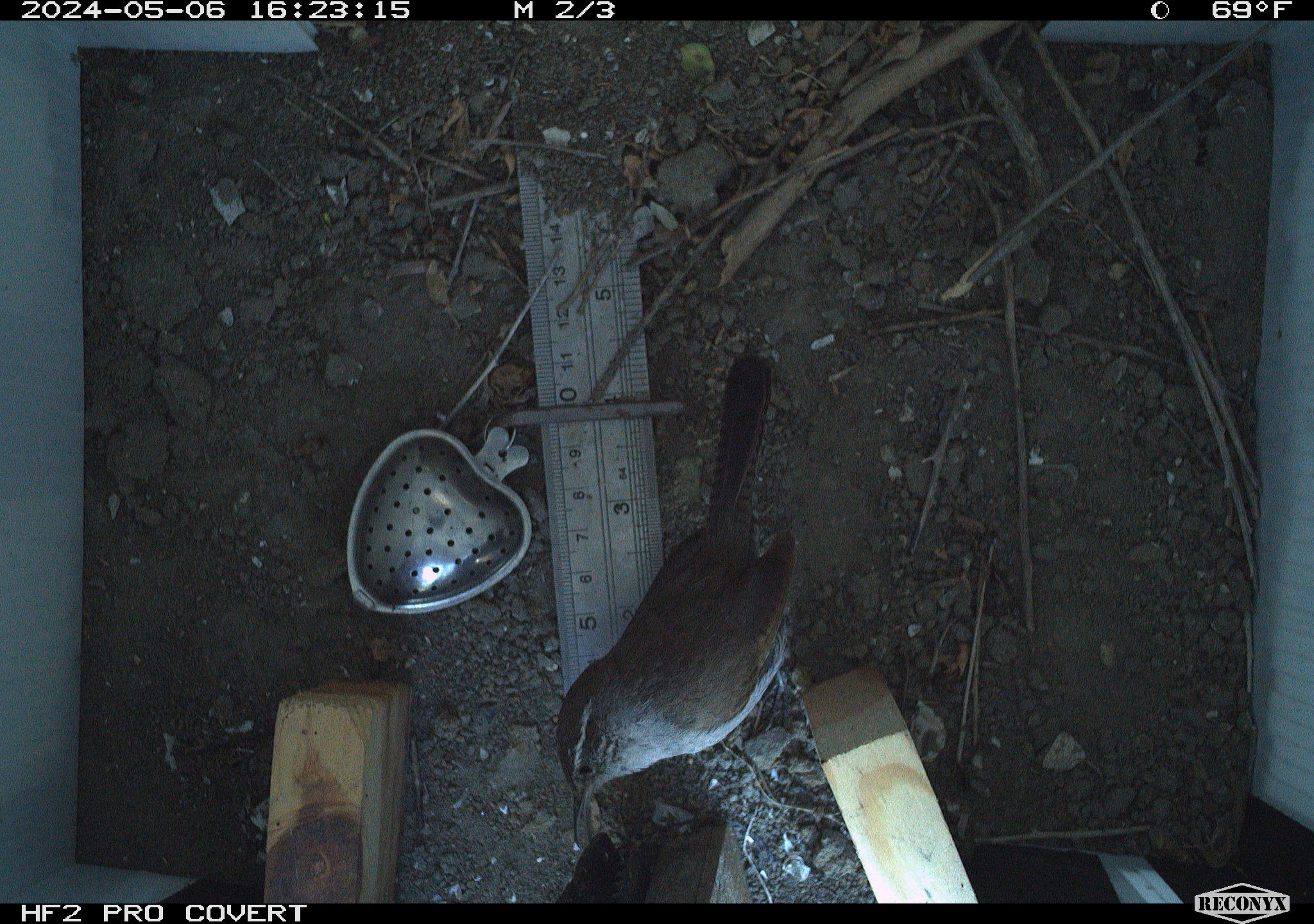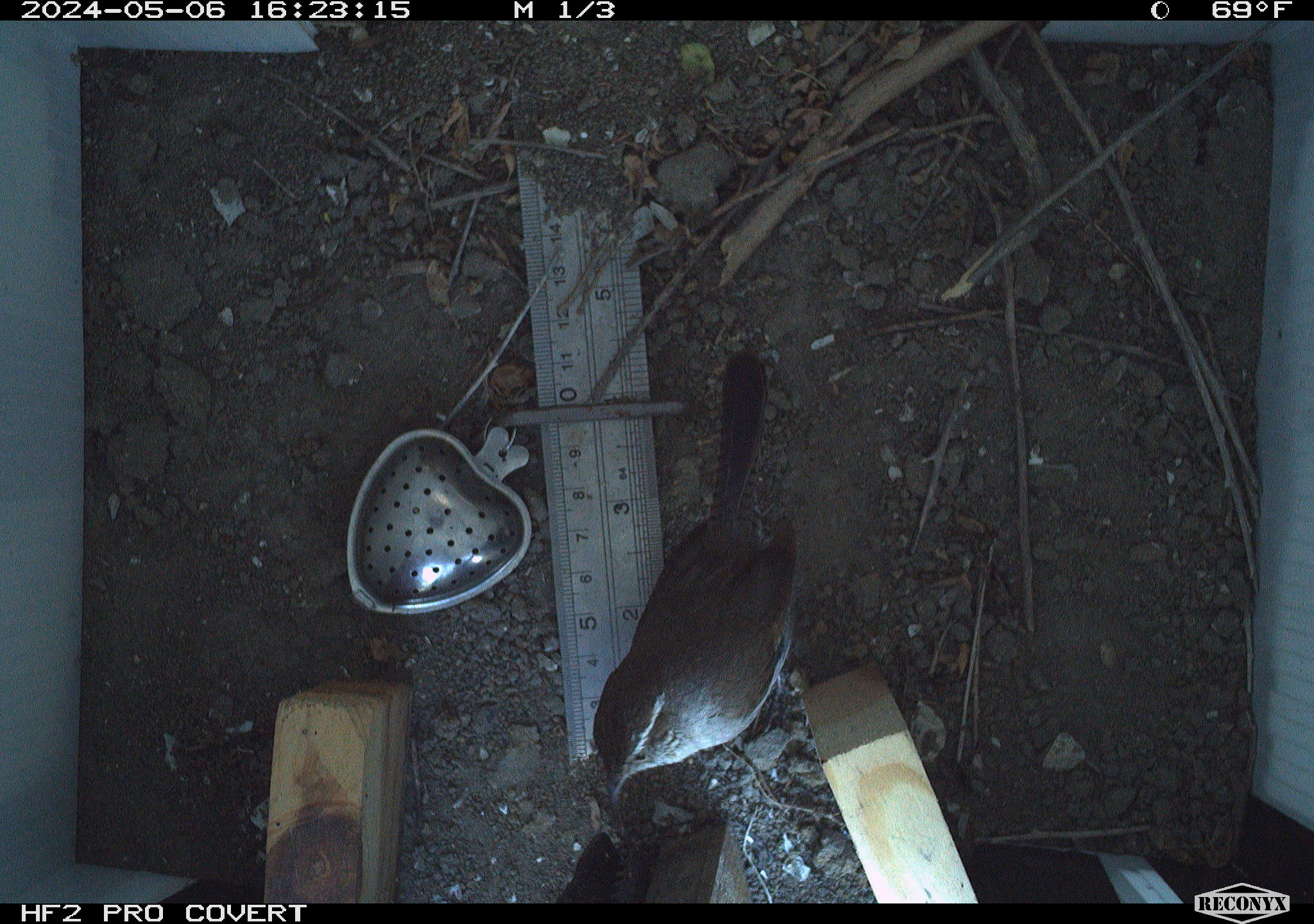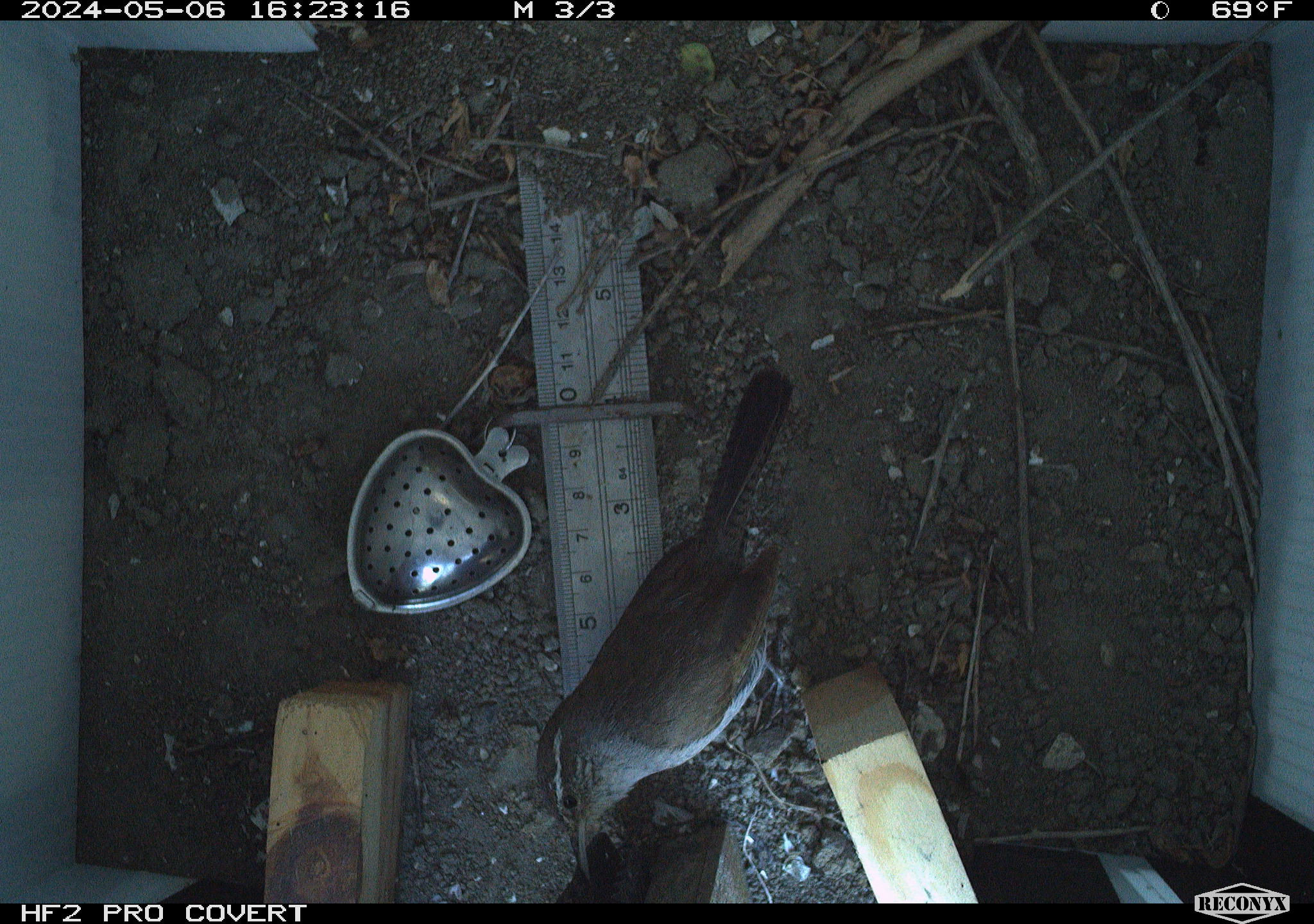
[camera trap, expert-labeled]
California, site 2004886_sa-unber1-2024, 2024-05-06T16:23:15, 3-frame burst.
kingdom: Animalia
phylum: Chordata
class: Aves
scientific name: Aves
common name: bird